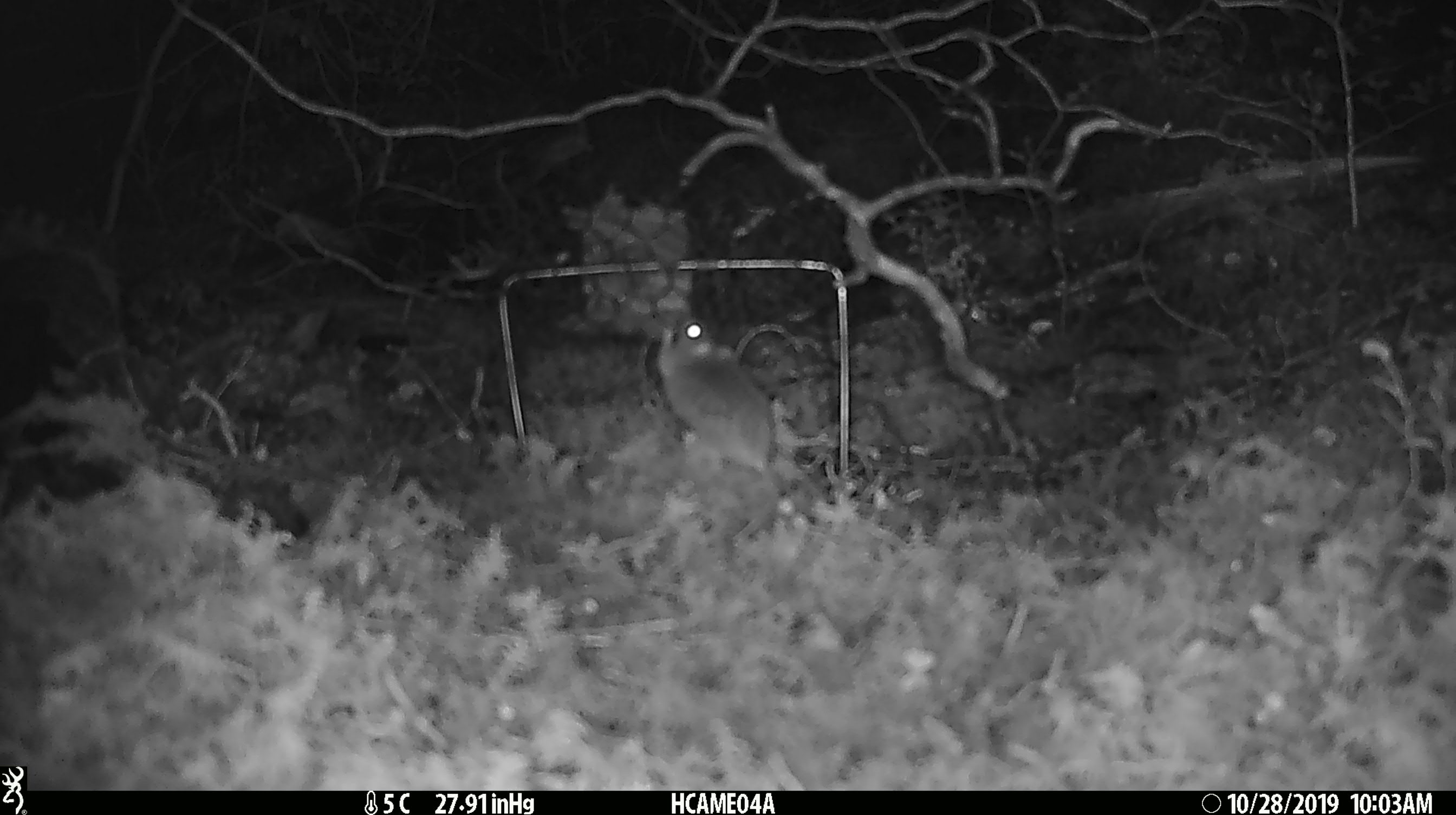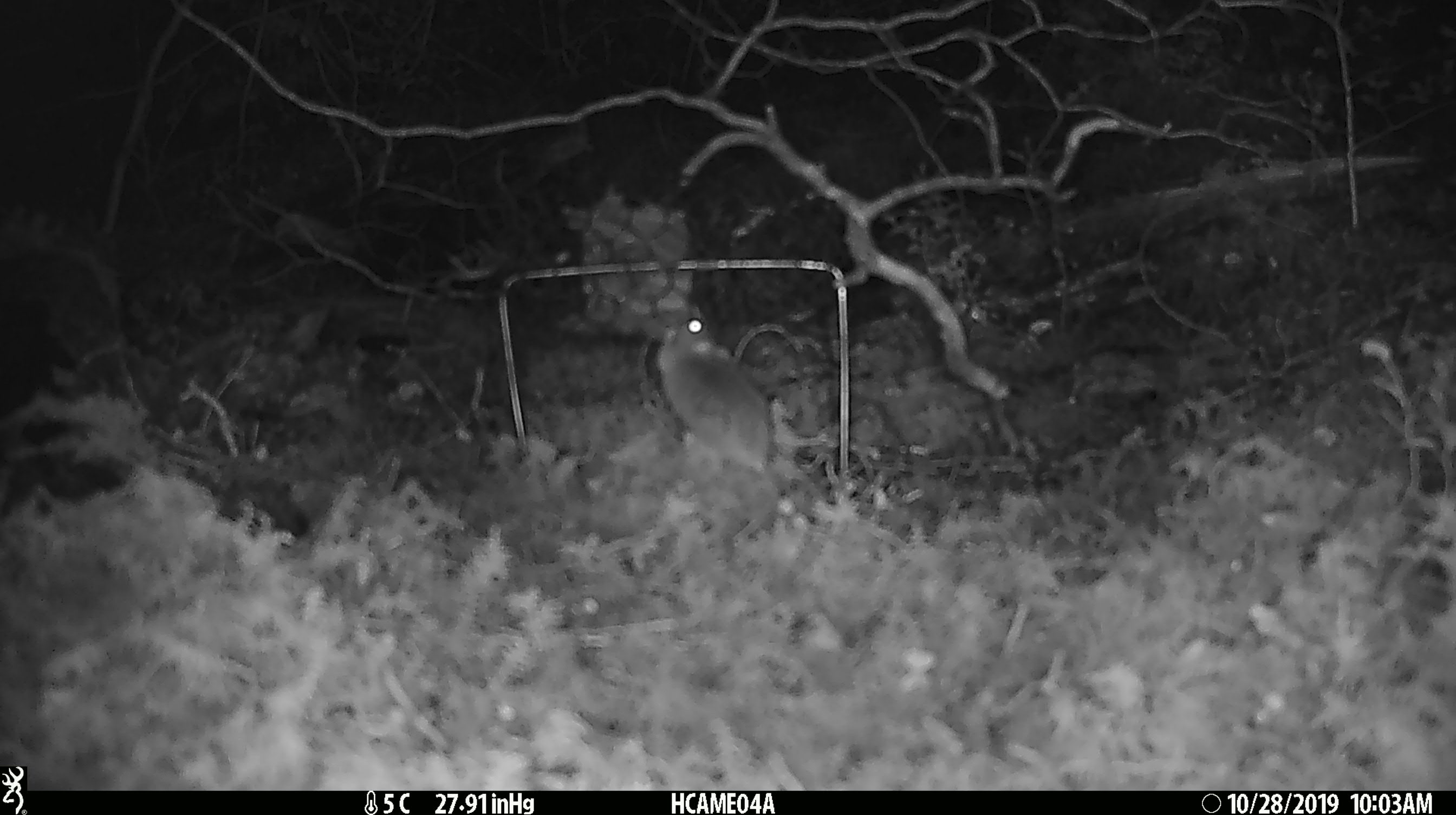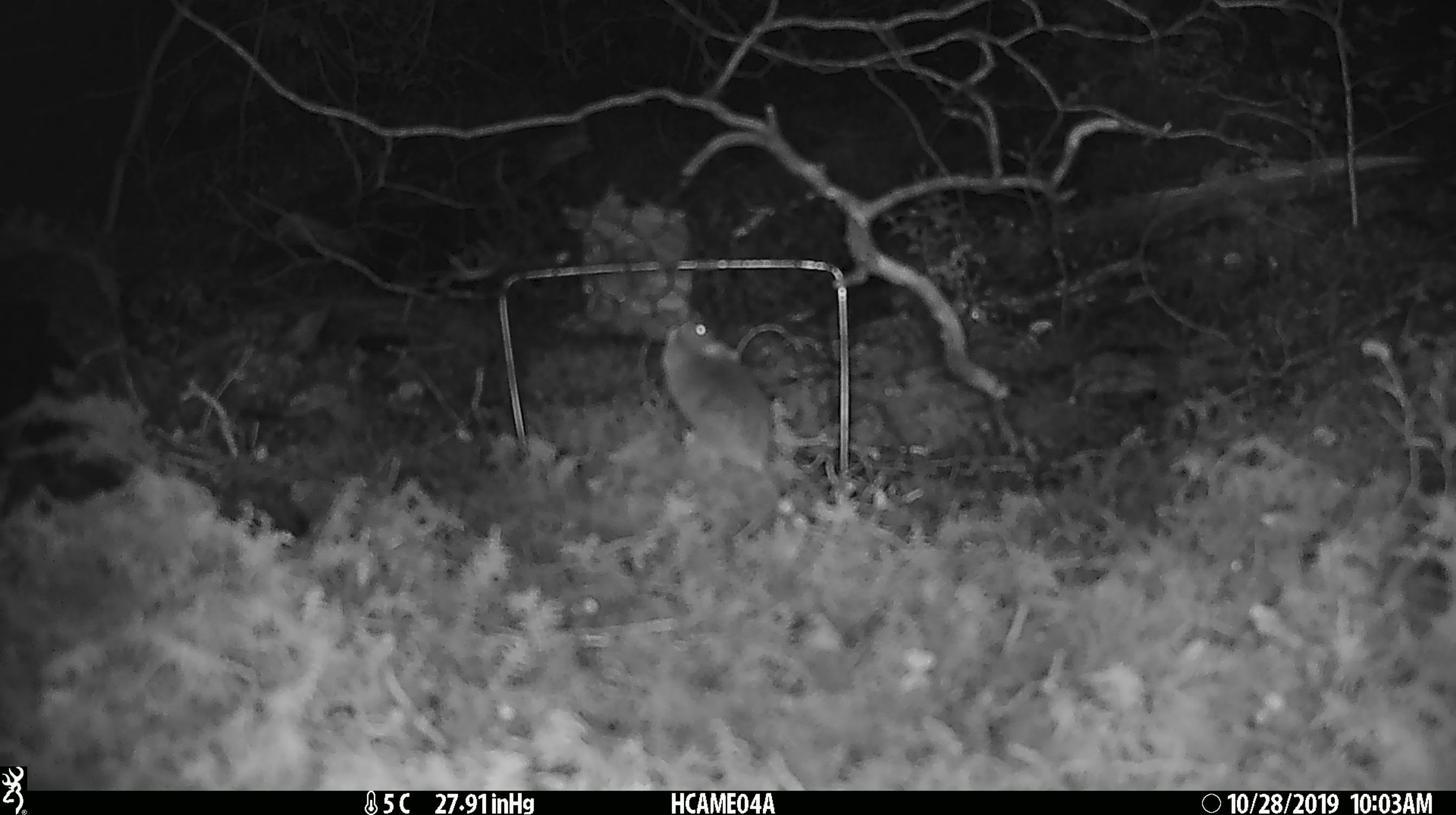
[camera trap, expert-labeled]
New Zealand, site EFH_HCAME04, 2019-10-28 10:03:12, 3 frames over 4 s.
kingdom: Animalia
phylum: Chordata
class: Mammalia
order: Rodentia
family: Muridae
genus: Mus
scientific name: Mus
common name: mouse